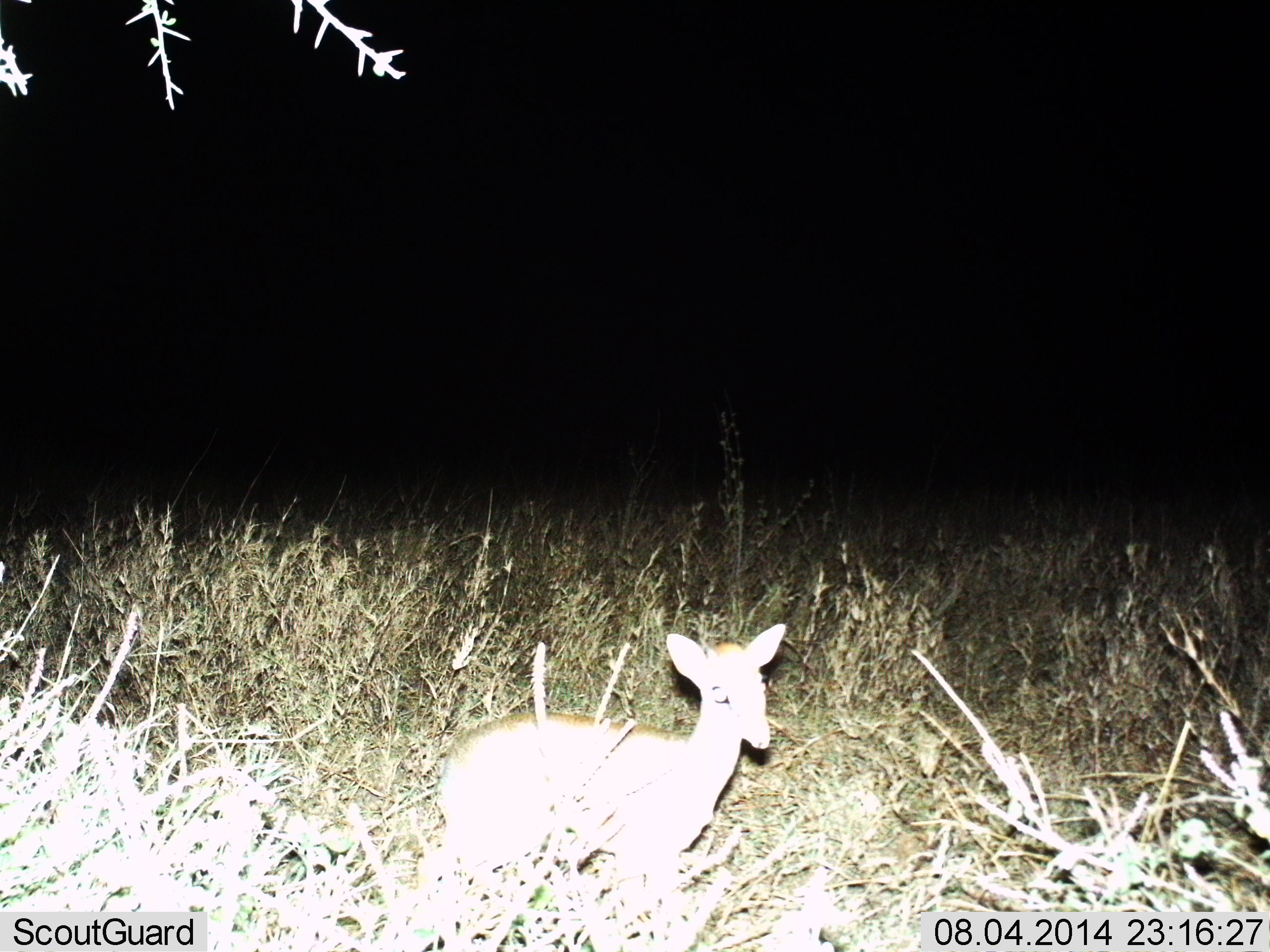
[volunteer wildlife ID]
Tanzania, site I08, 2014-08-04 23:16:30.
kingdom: Animalia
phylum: Chordata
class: Mammalia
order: Artiodactyla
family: Bovidae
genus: Madoqua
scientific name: Madoqua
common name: dikdik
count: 1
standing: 90%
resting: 10%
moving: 0%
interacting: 0%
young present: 0%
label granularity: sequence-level